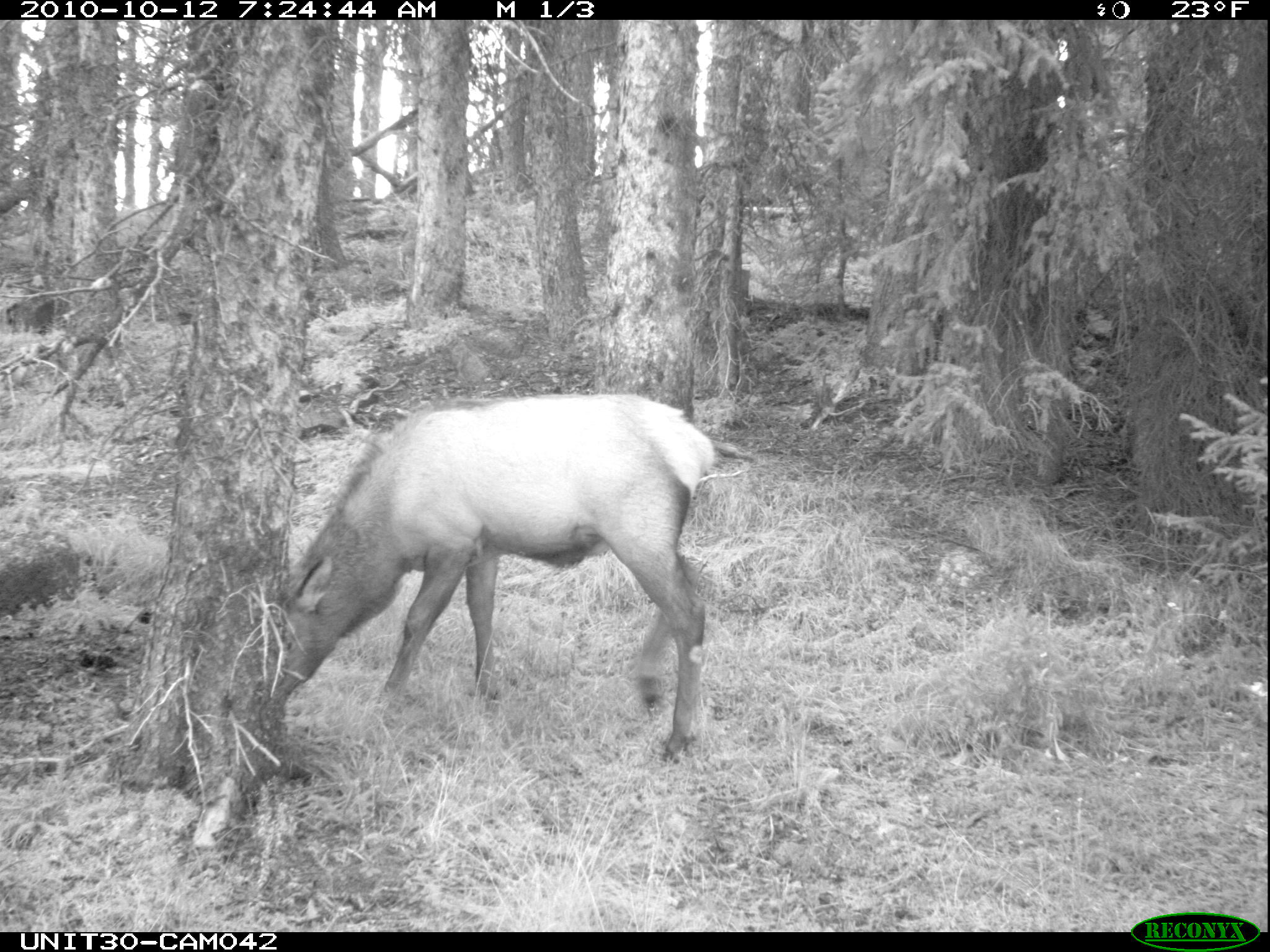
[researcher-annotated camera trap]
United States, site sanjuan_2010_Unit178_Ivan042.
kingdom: Animalia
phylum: Chordata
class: Mammalia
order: Artiodactyla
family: Cervidae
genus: Cervus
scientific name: Cervus elaphus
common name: red deer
Cervus elaphus (red deer).